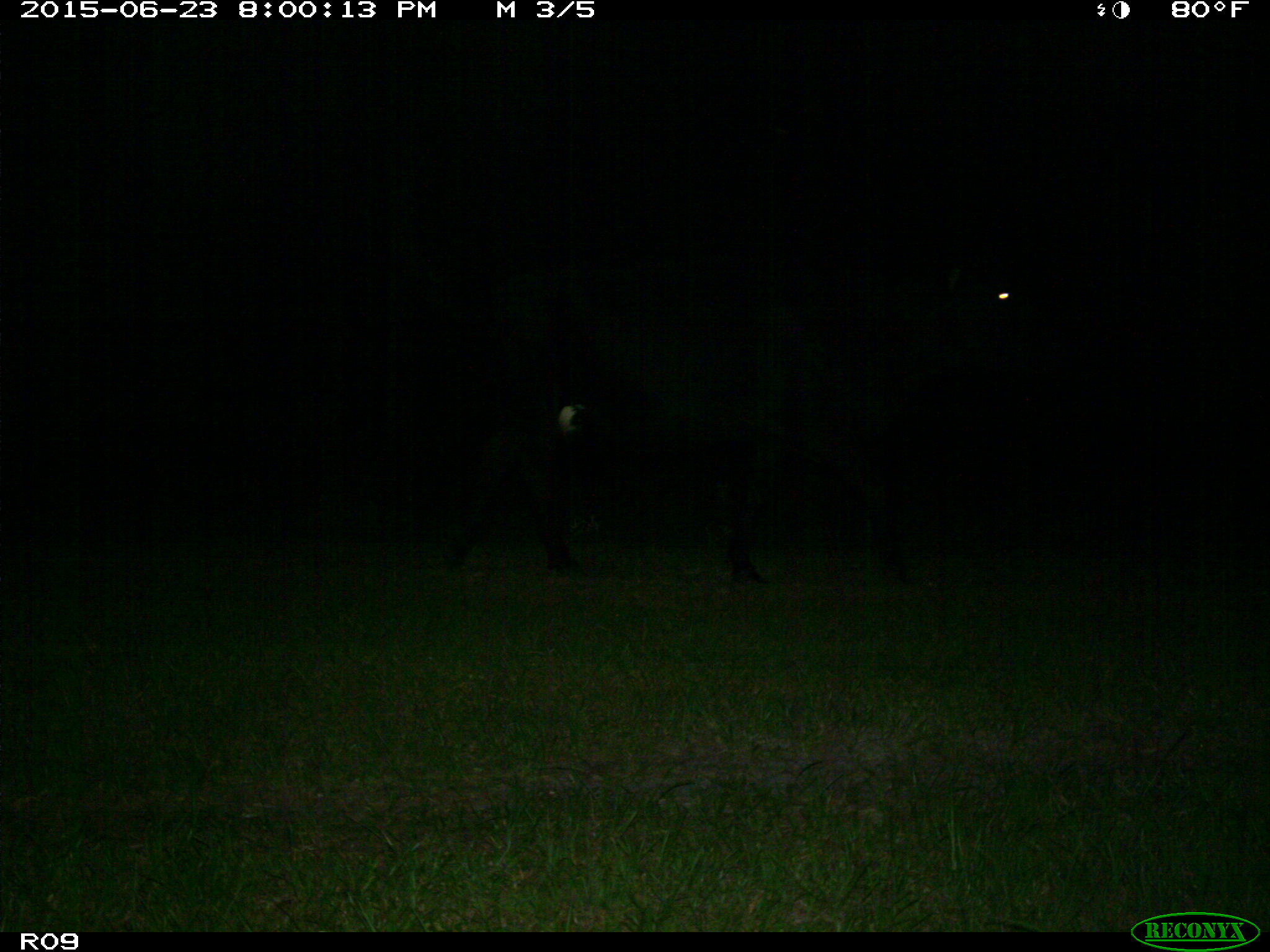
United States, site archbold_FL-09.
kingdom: Animalia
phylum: Chordata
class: Mammalia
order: Artiodactyla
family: Bovidae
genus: Bos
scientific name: Bos taurus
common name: domestic cow